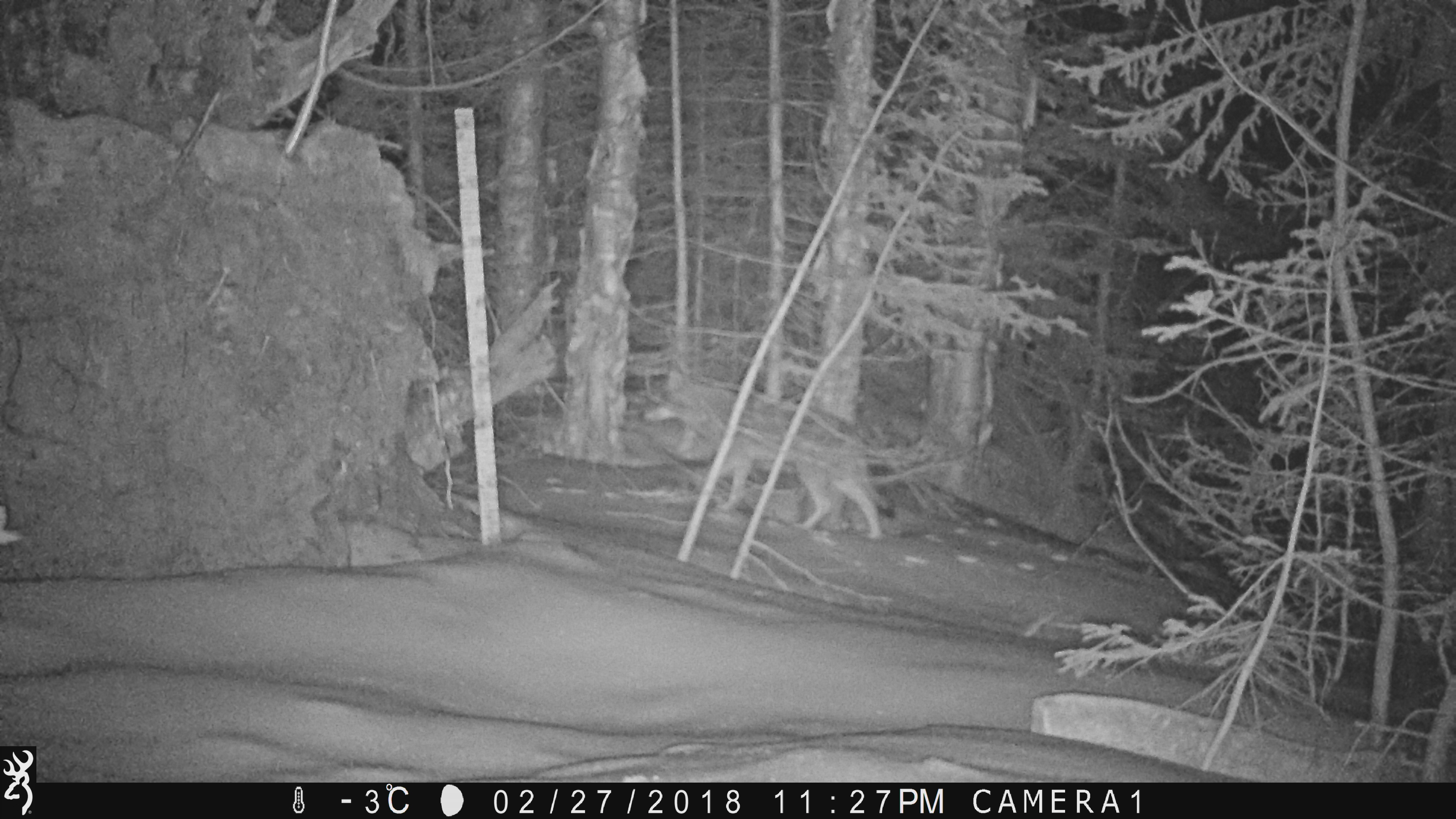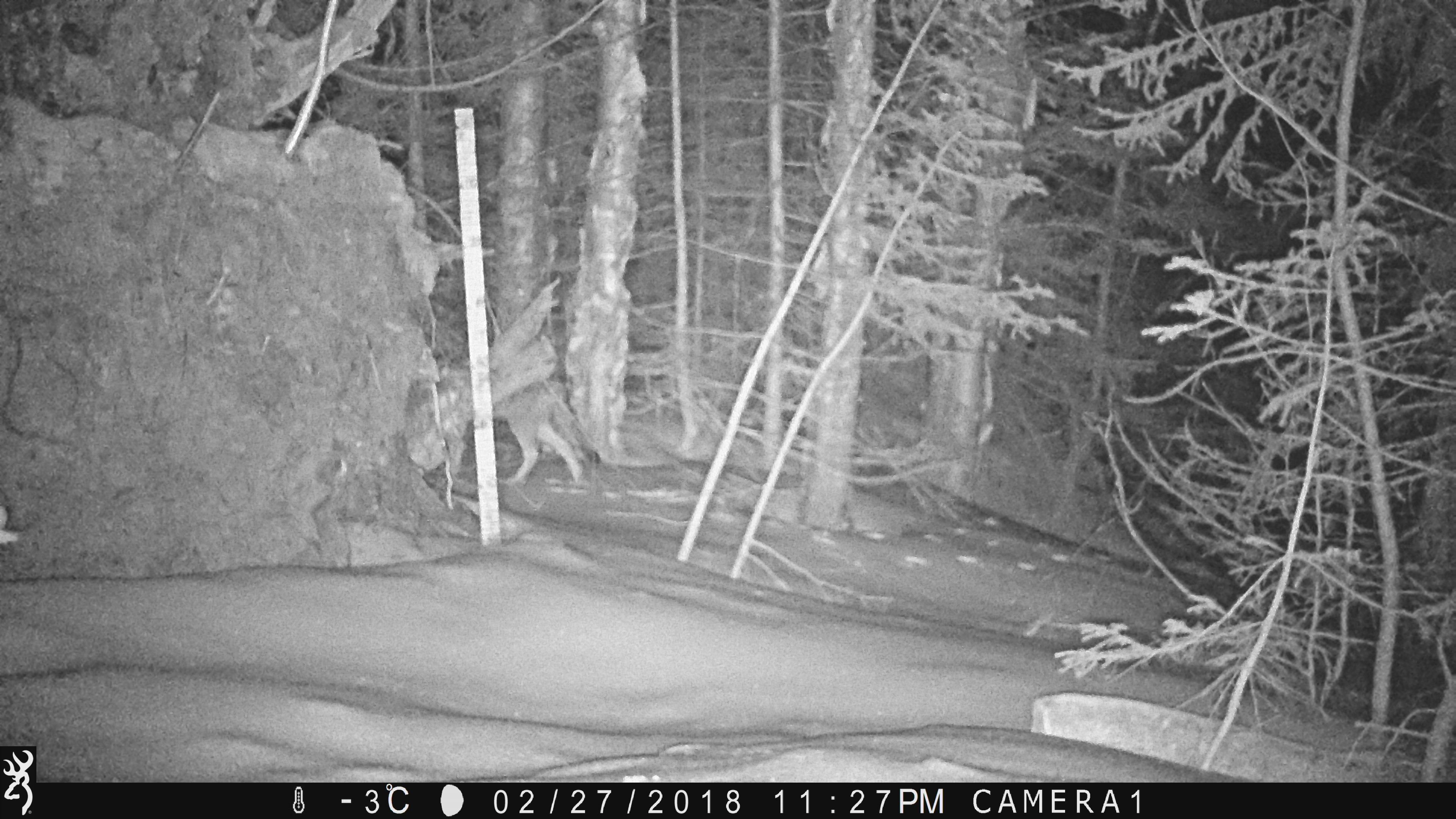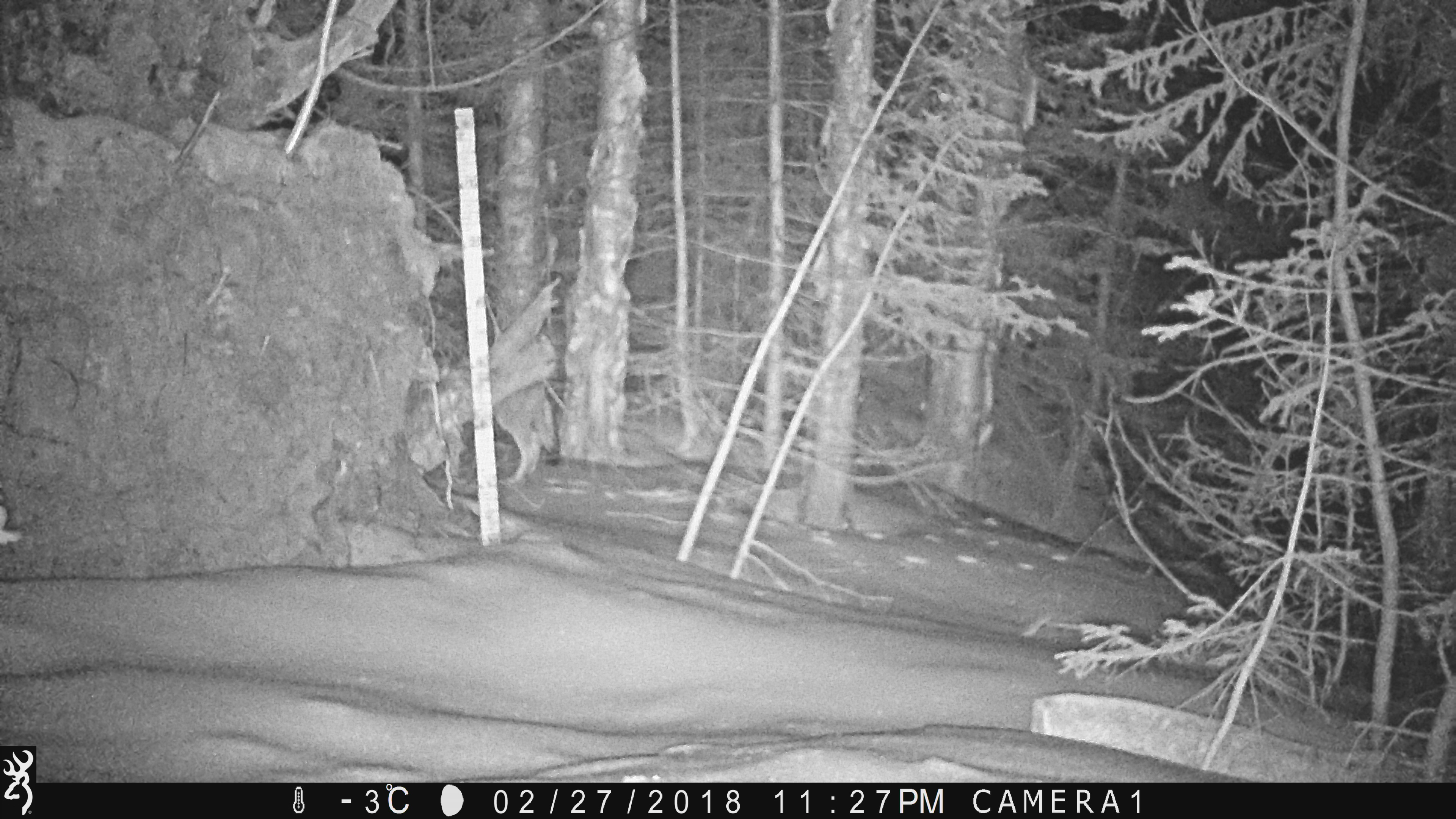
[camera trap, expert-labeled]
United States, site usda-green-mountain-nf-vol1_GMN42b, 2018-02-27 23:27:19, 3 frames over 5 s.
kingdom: Animalia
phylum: Chordata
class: Mammalia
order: Carnivora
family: Canidae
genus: Canis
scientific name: Canis latrans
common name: coyote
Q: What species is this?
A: Coyote (Canis latrans).